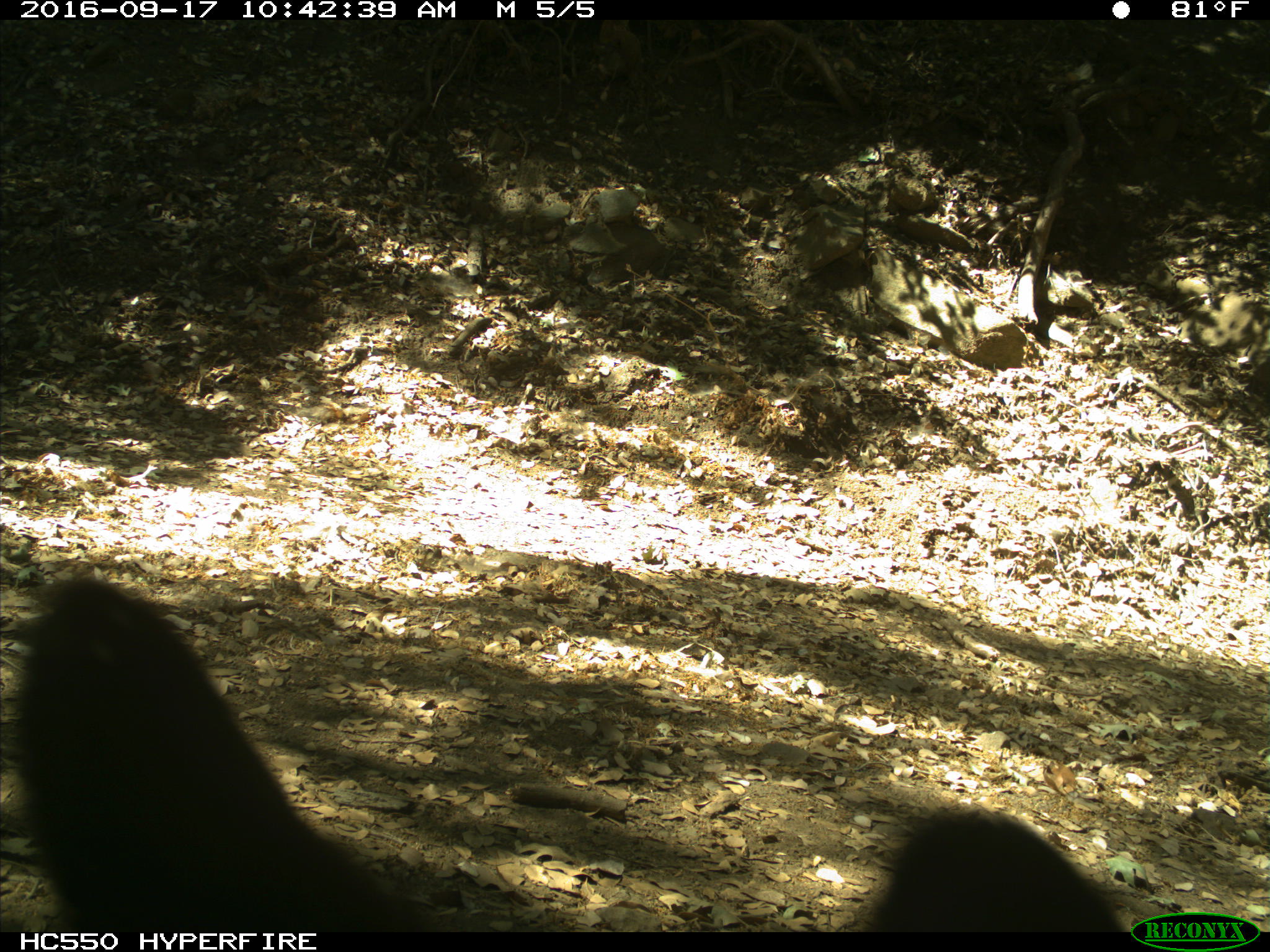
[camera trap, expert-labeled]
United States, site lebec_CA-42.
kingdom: Animalia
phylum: Chordata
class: Mammalia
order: Carnivora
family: Ursidae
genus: Ursus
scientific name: Ursus americanus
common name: american black bear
Ursus americanus (american black bear).